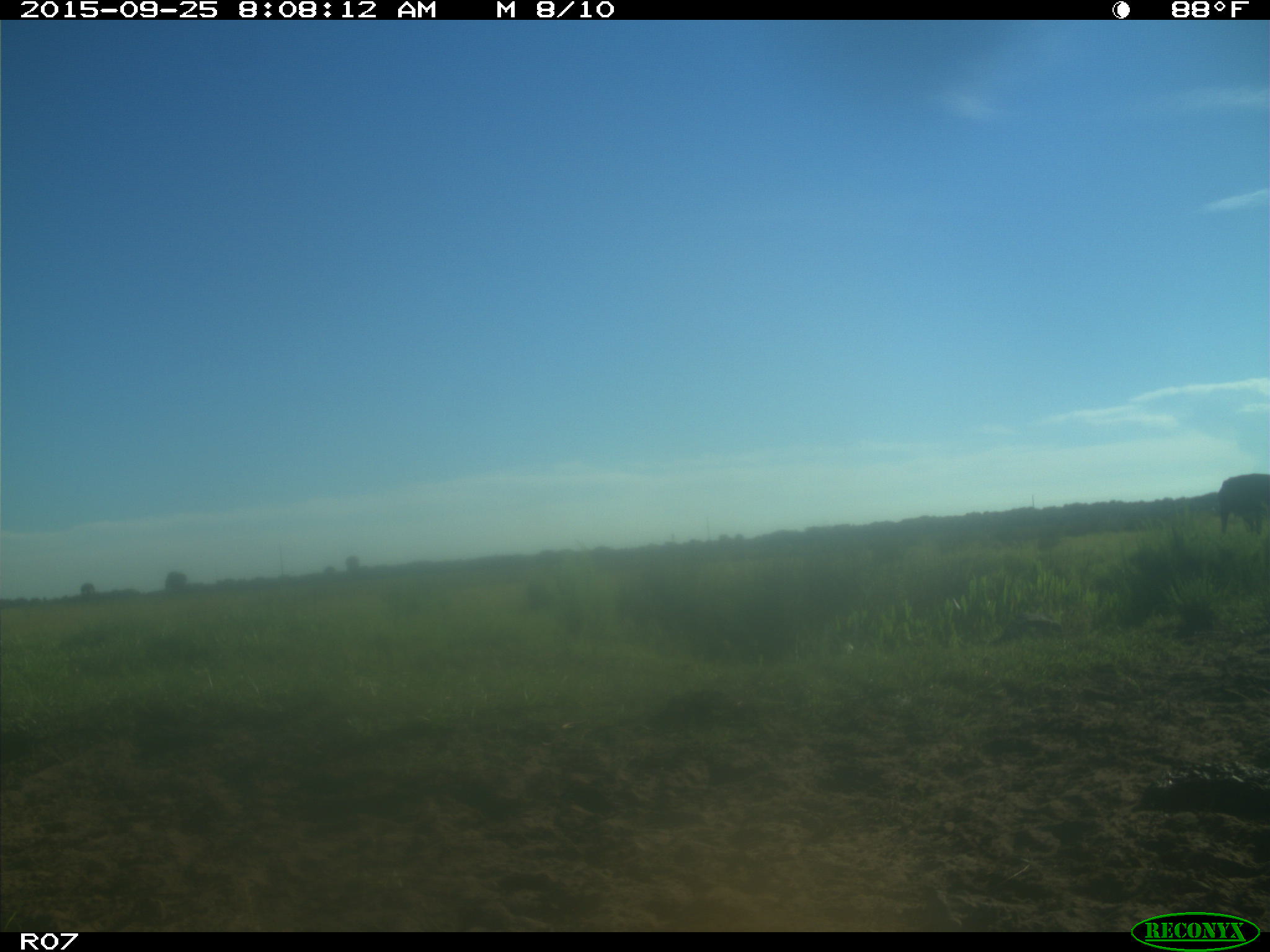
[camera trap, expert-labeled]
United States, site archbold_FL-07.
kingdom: Animalia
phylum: Chordata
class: Mammalia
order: Artiodactyla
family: Bovidae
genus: Bos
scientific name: Bos taurus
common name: domestic cow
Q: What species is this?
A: Bos taurus (domestic cow).